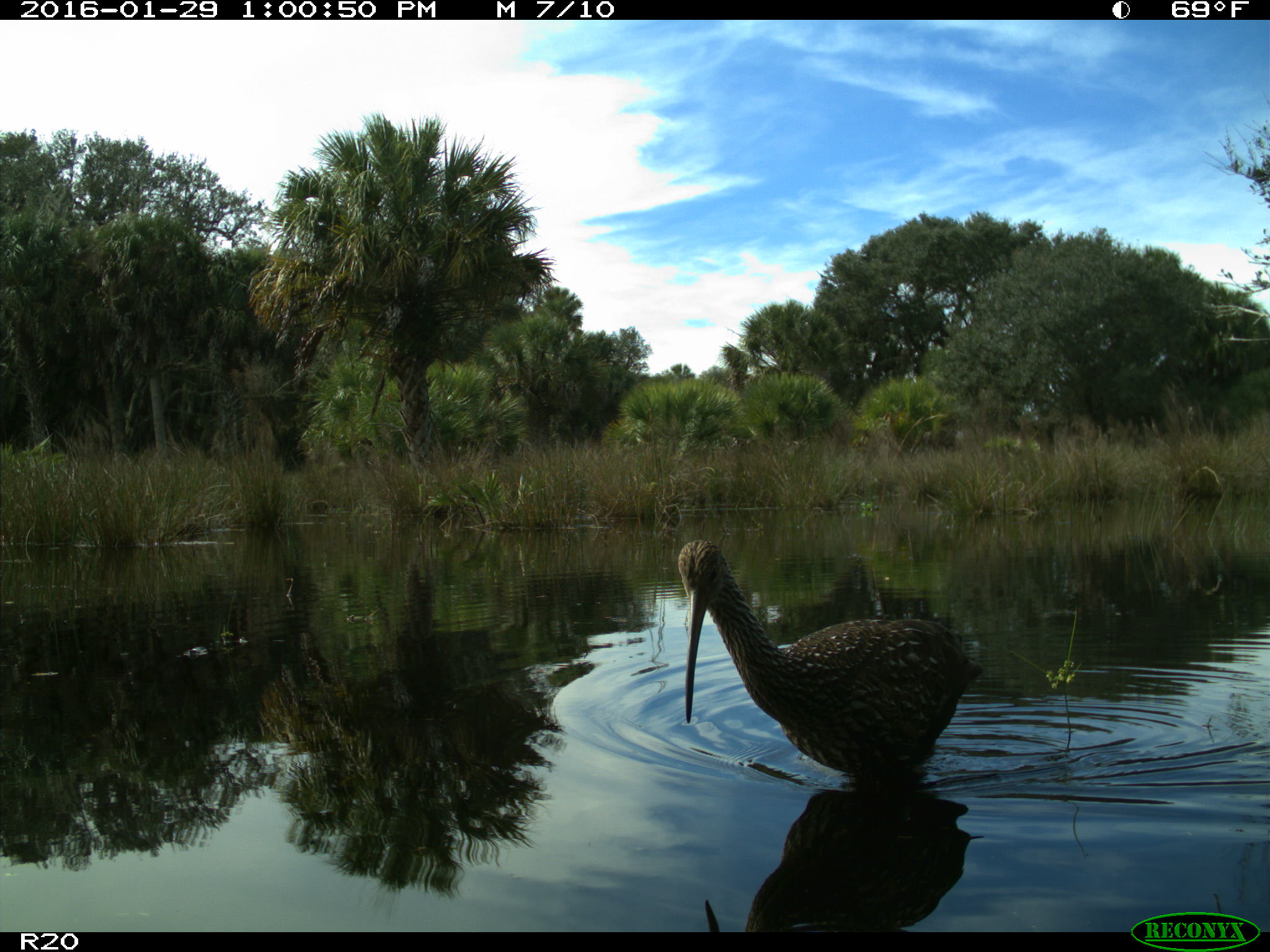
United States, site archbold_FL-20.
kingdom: Animalia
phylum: Chordata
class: Aves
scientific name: Aves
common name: birds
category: unidentified bird